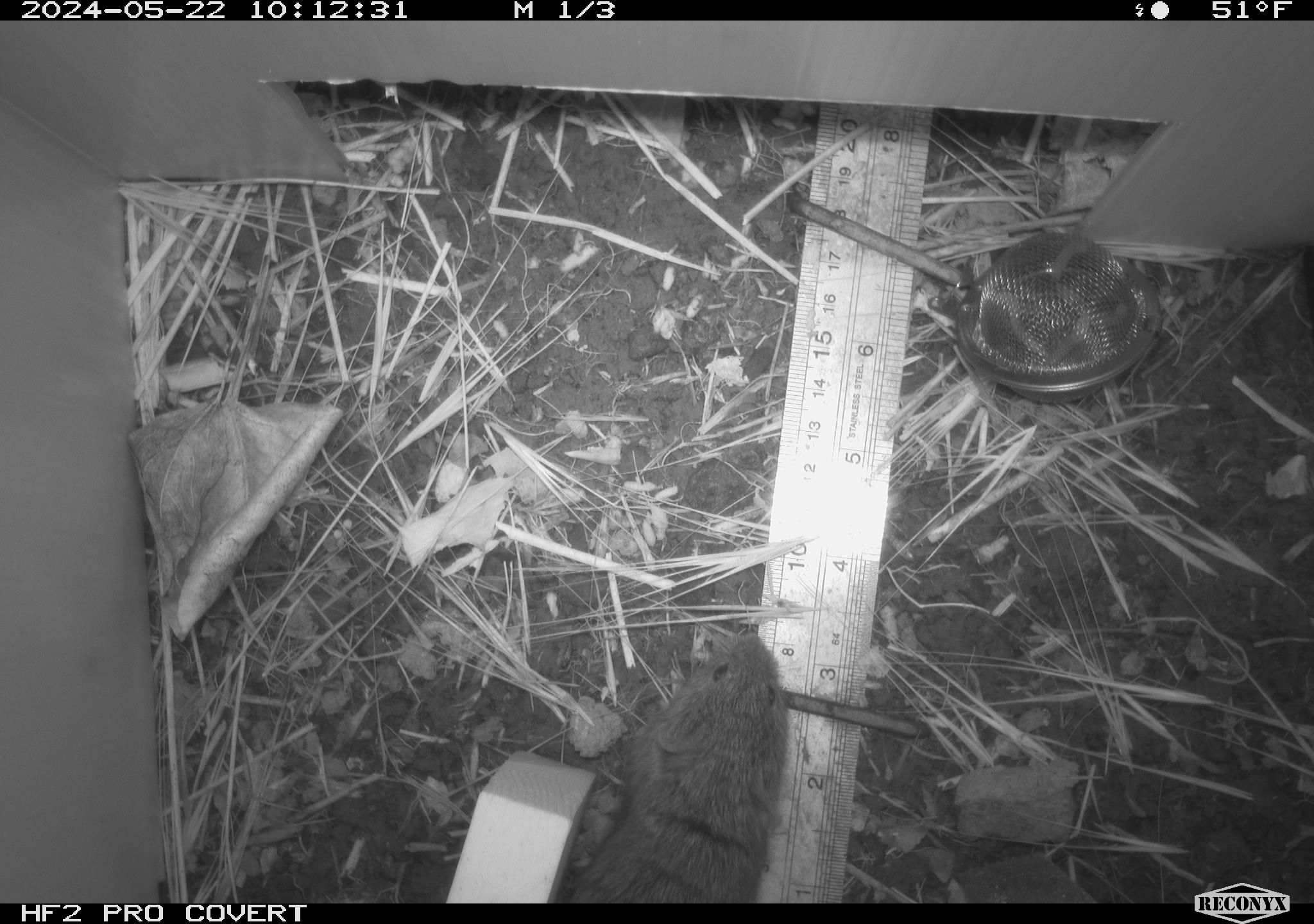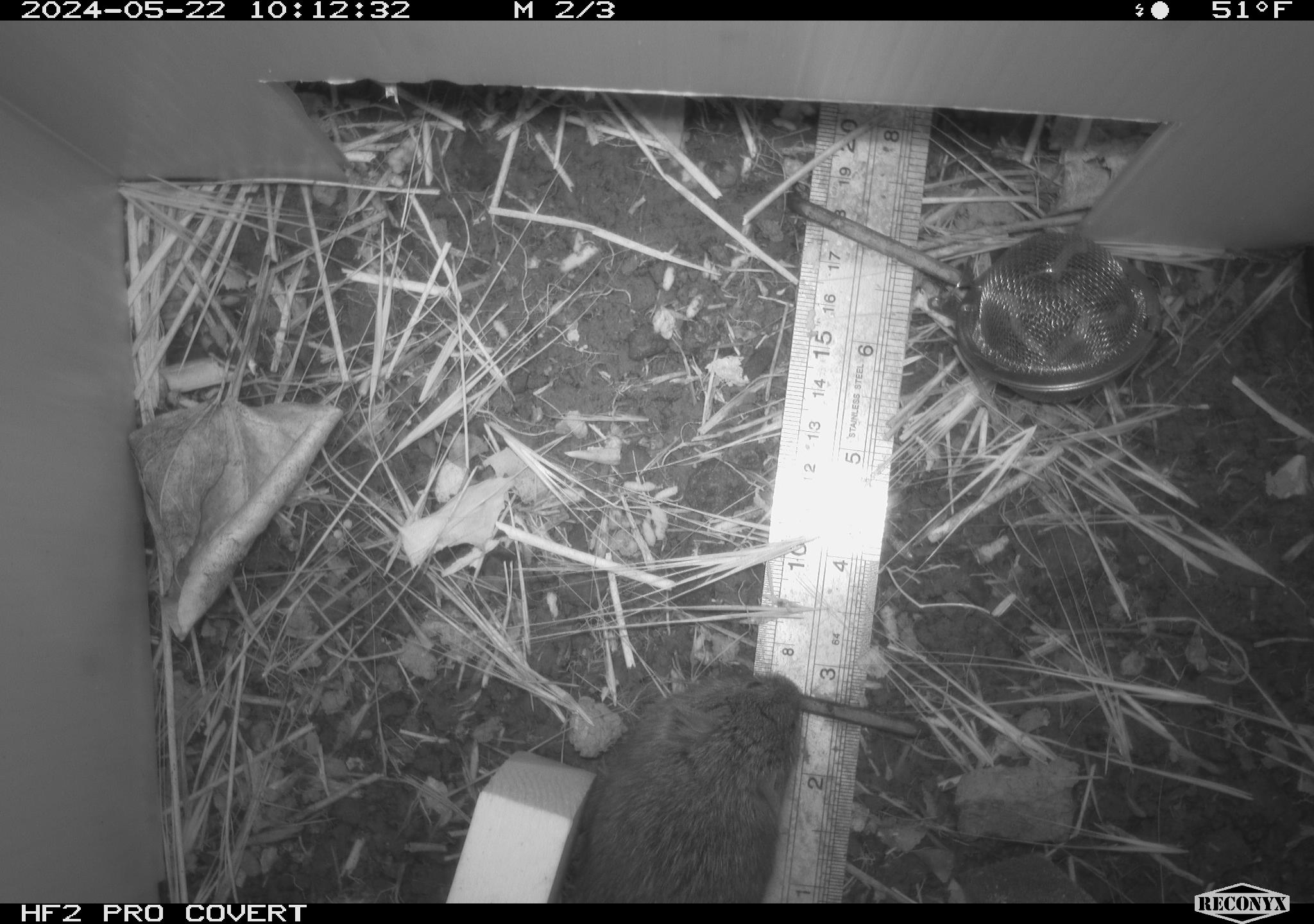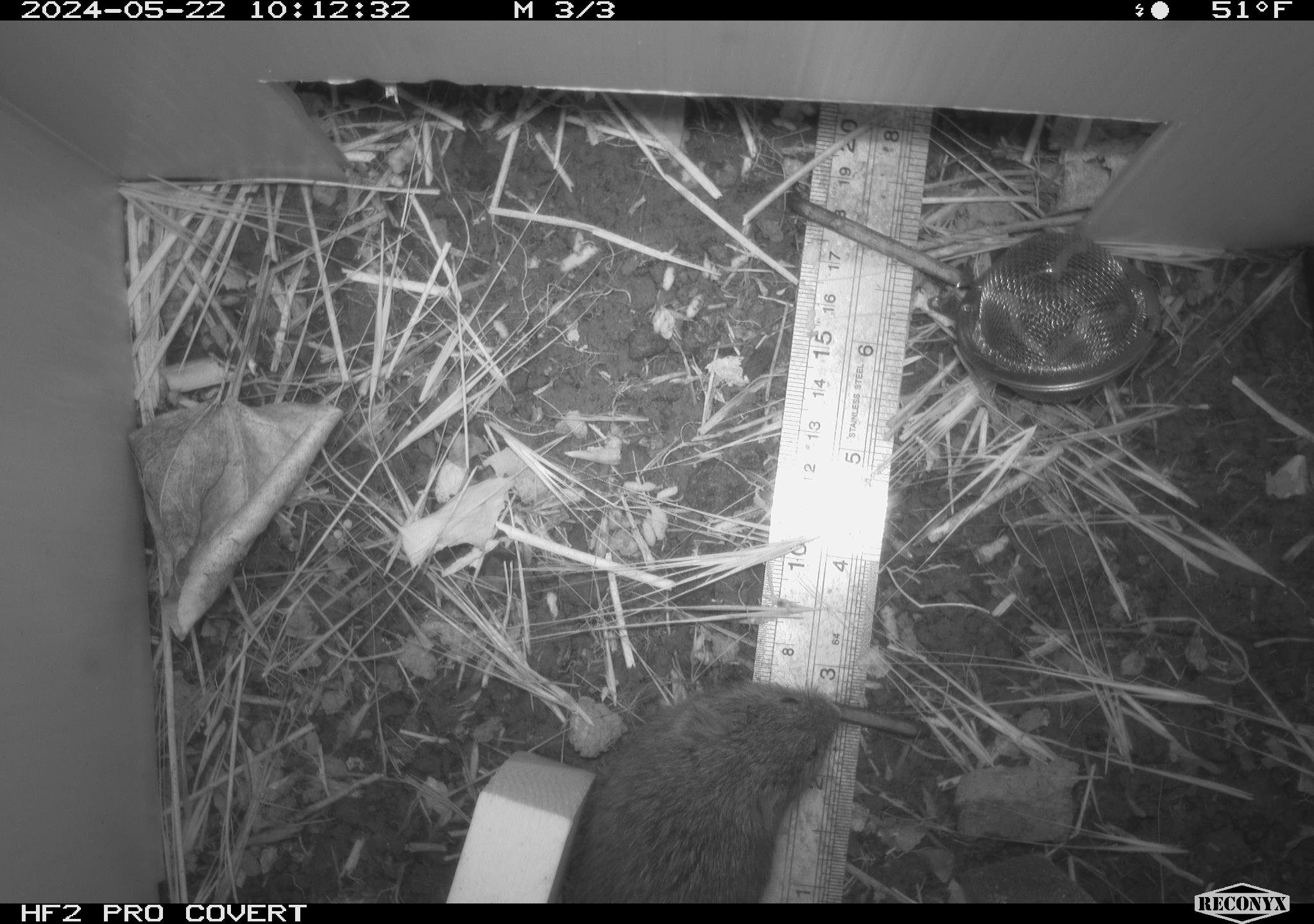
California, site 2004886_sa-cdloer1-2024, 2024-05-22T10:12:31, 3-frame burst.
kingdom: Animalia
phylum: Chordata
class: Mammalia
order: Rodentia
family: Cricetidae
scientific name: Arvicolinae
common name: voles, lemmings, and muskrats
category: arvicolinae subfamily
Arvicolinae subfamily (voles, lemmings, and muskrats) (Arvicolinae).